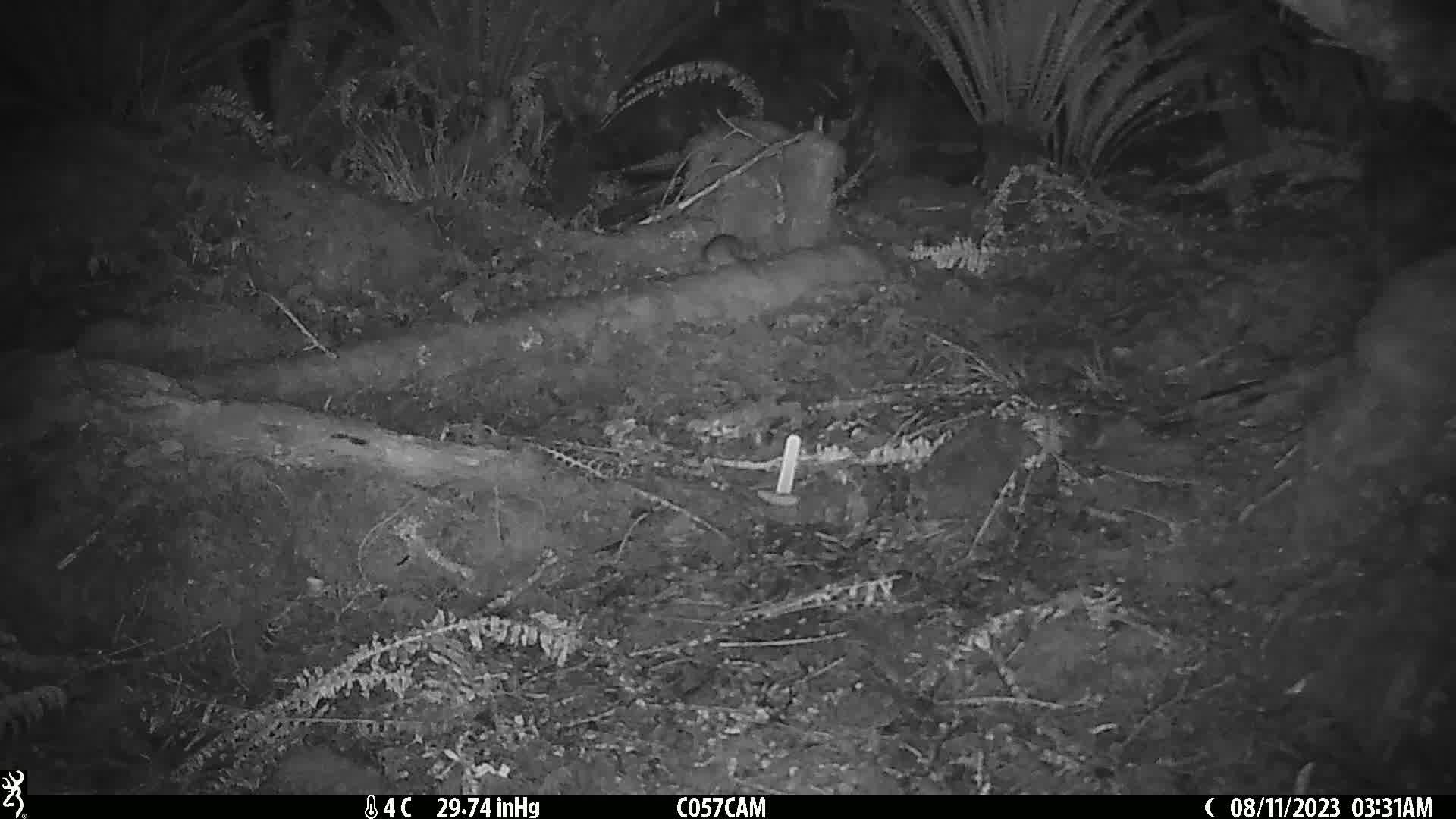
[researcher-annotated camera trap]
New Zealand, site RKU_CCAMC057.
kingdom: Animalia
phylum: Chordata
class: Mammalia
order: Rodentia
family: Muridae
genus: Rattus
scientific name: Rattus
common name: rat